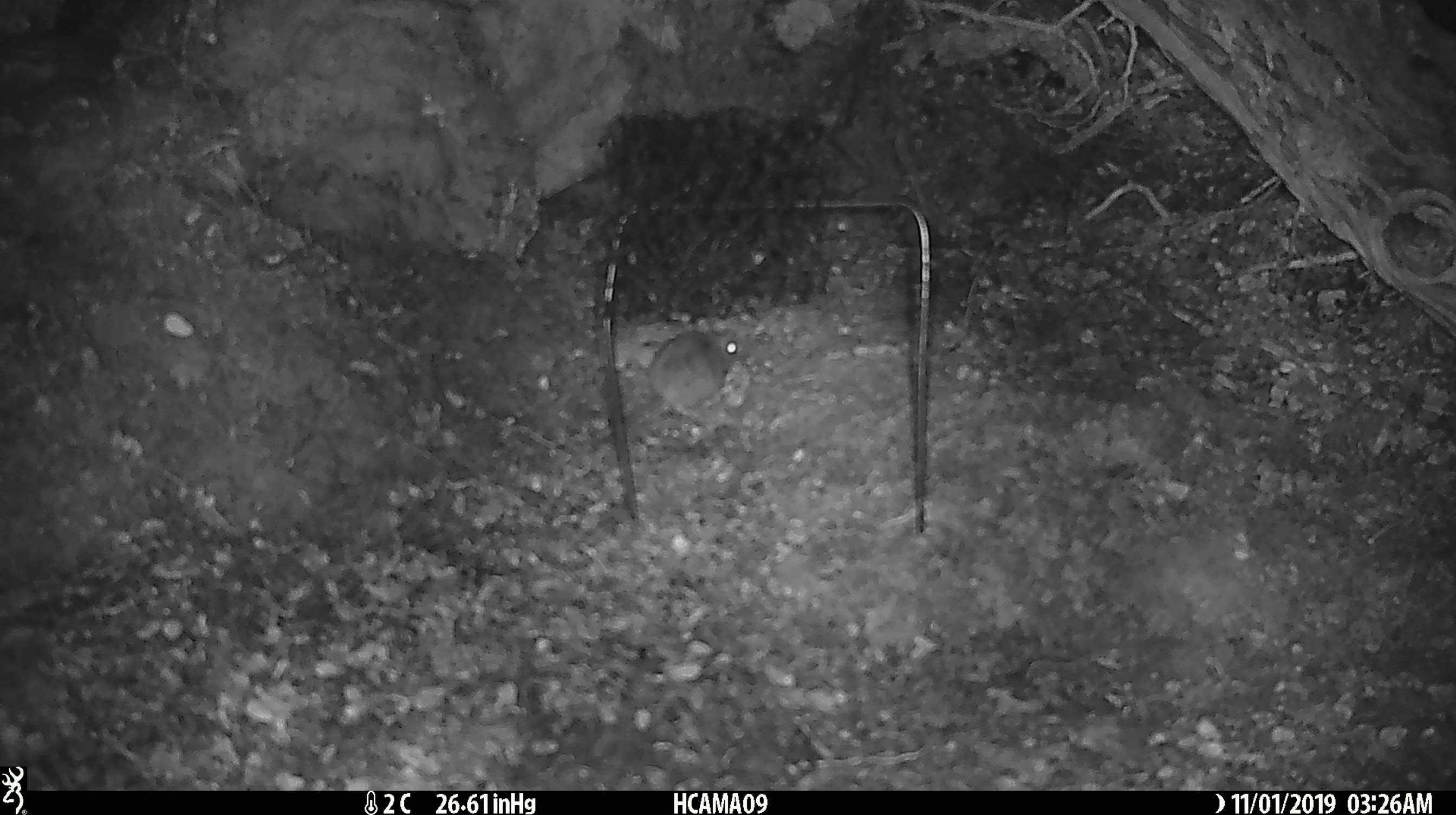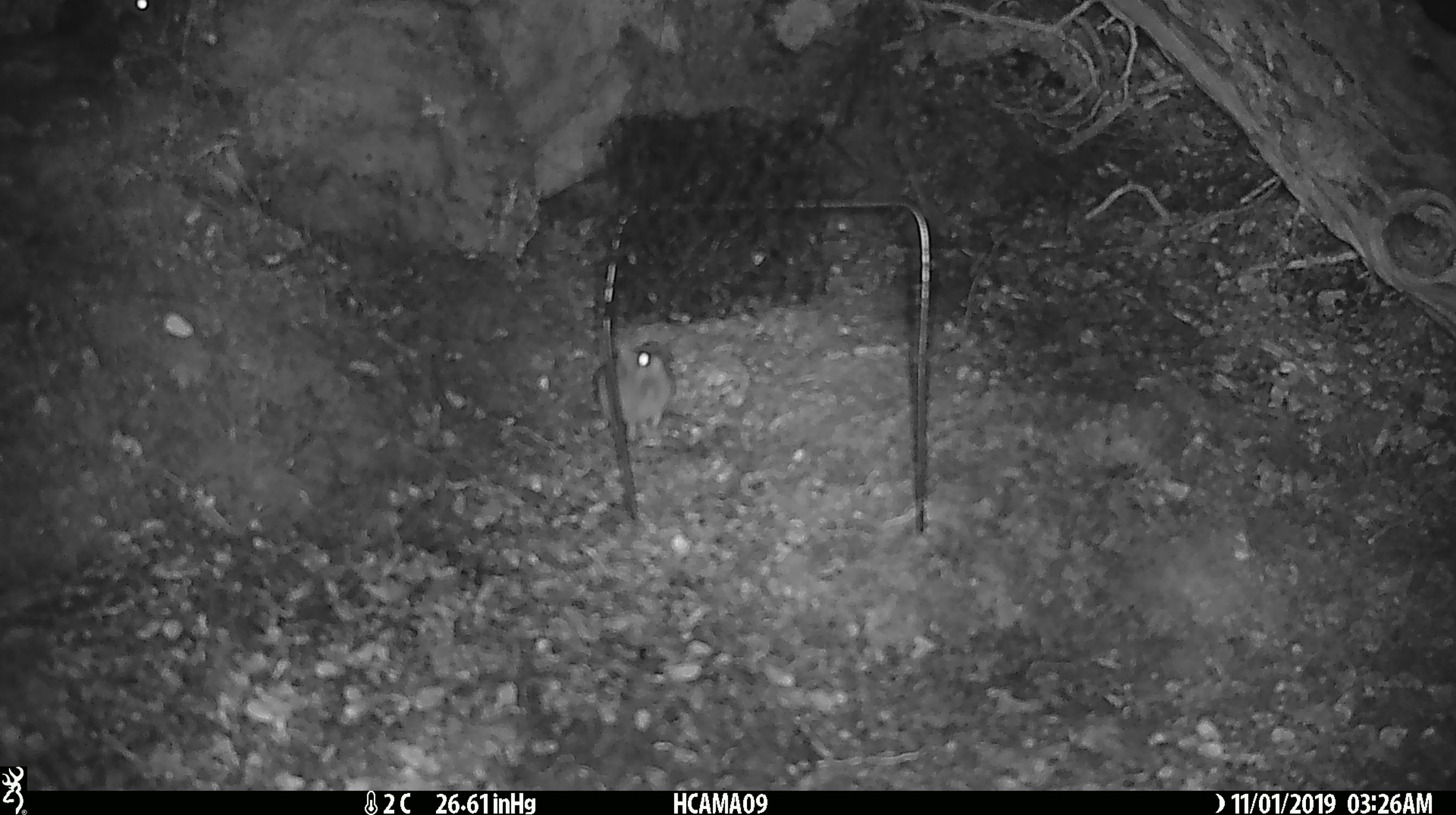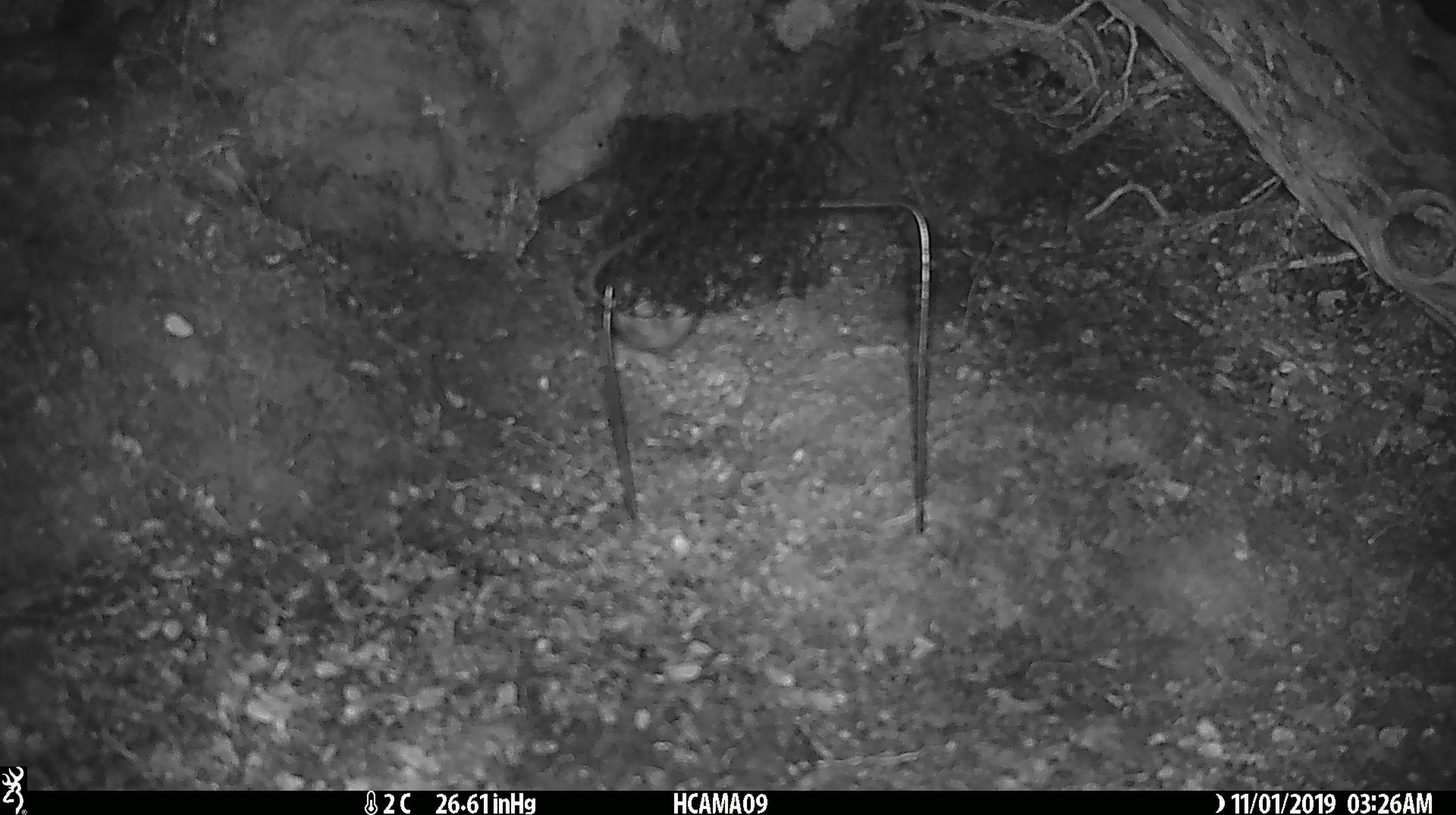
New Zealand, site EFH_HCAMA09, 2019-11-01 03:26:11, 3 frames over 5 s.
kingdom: Animalia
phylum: Chordata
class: Mammalia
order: Rodentia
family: Muridae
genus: Mus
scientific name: Mus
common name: mouse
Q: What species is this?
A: Mouse (Mus).